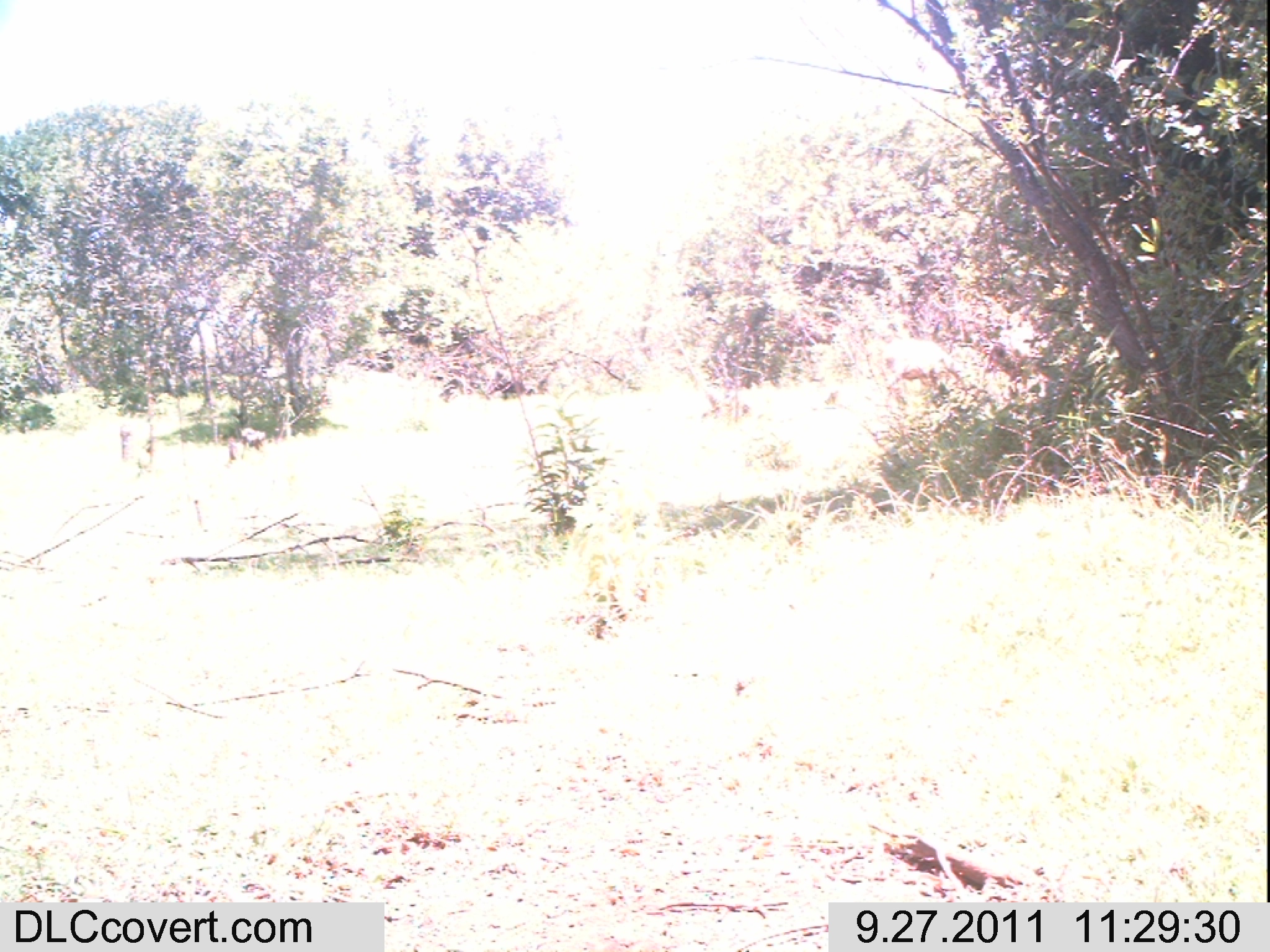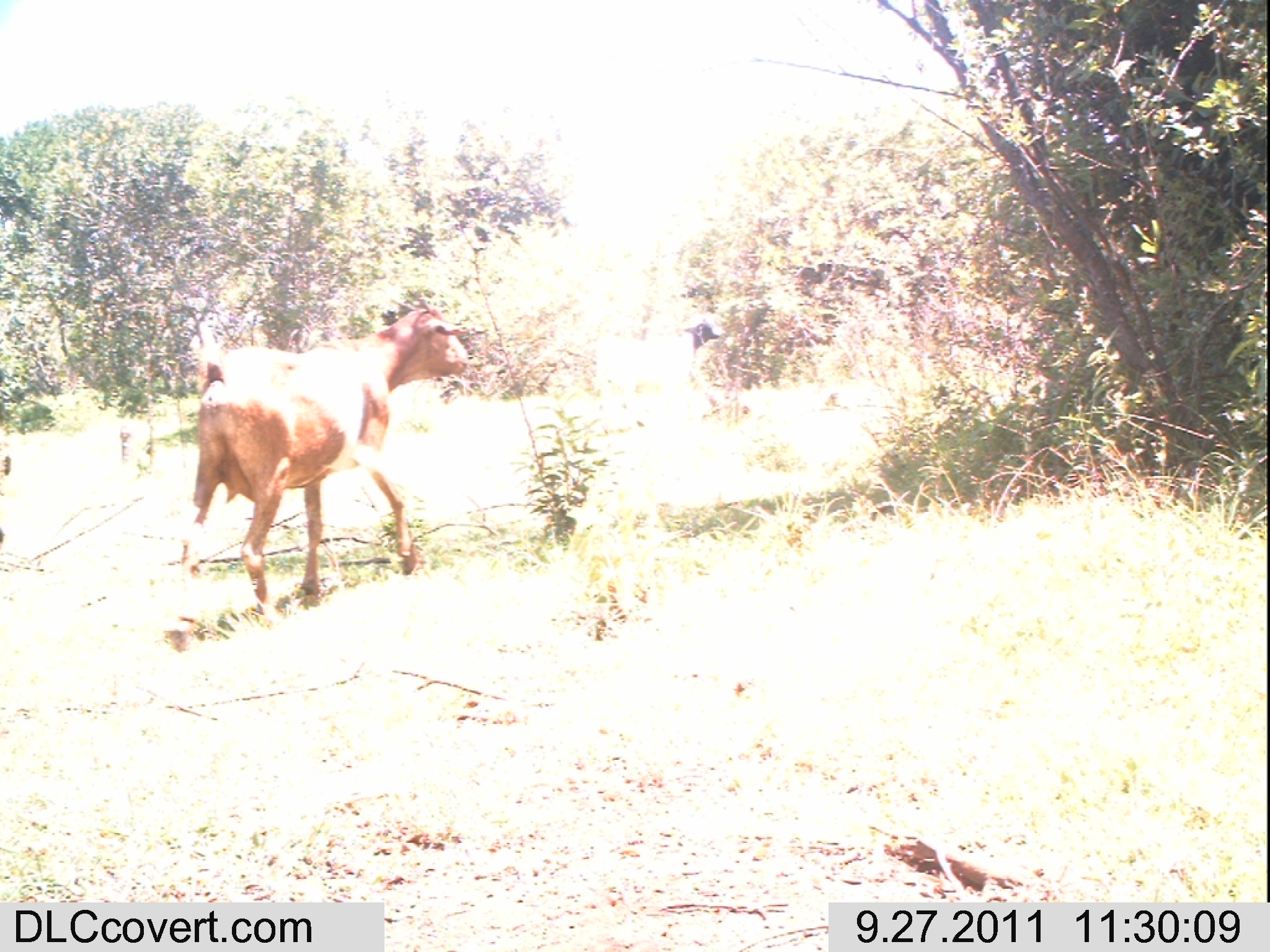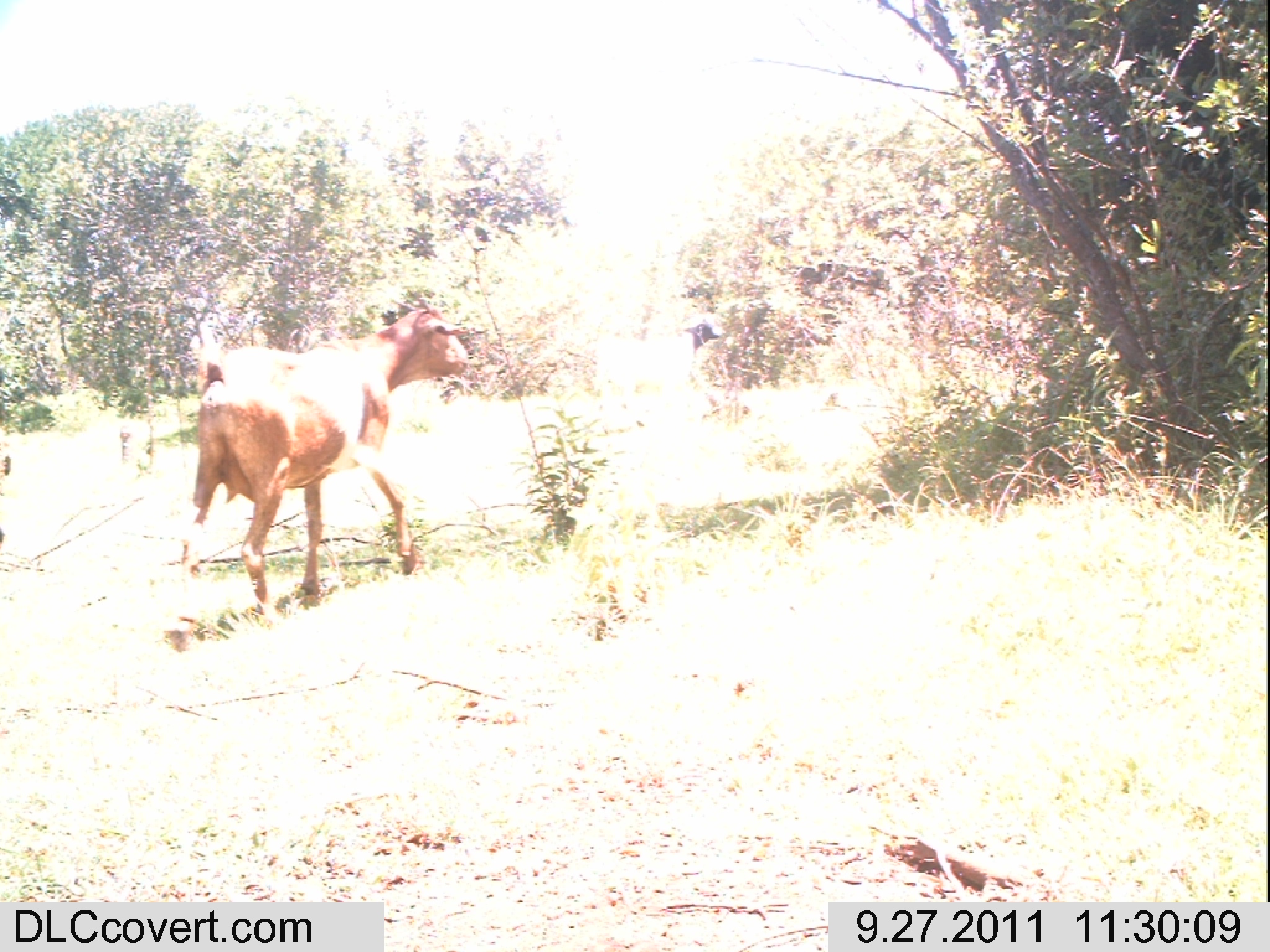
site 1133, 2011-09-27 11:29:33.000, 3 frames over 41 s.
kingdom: Animalia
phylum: Chordata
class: Mammalia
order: Artiodactyla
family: Bovidae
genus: Capra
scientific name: Capra aegagrus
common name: wild goat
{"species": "Capra aegagrus (wild goat)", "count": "2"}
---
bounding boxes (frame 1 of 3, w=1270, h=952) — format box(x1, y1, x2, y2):
capra aegagrus: box(882, 338, 966, 386)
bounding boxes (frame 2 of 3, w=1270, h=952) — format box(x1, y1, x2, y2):
capra aegagrus: box(169, 287, 489, 653); box(681, 321, 752, 420)